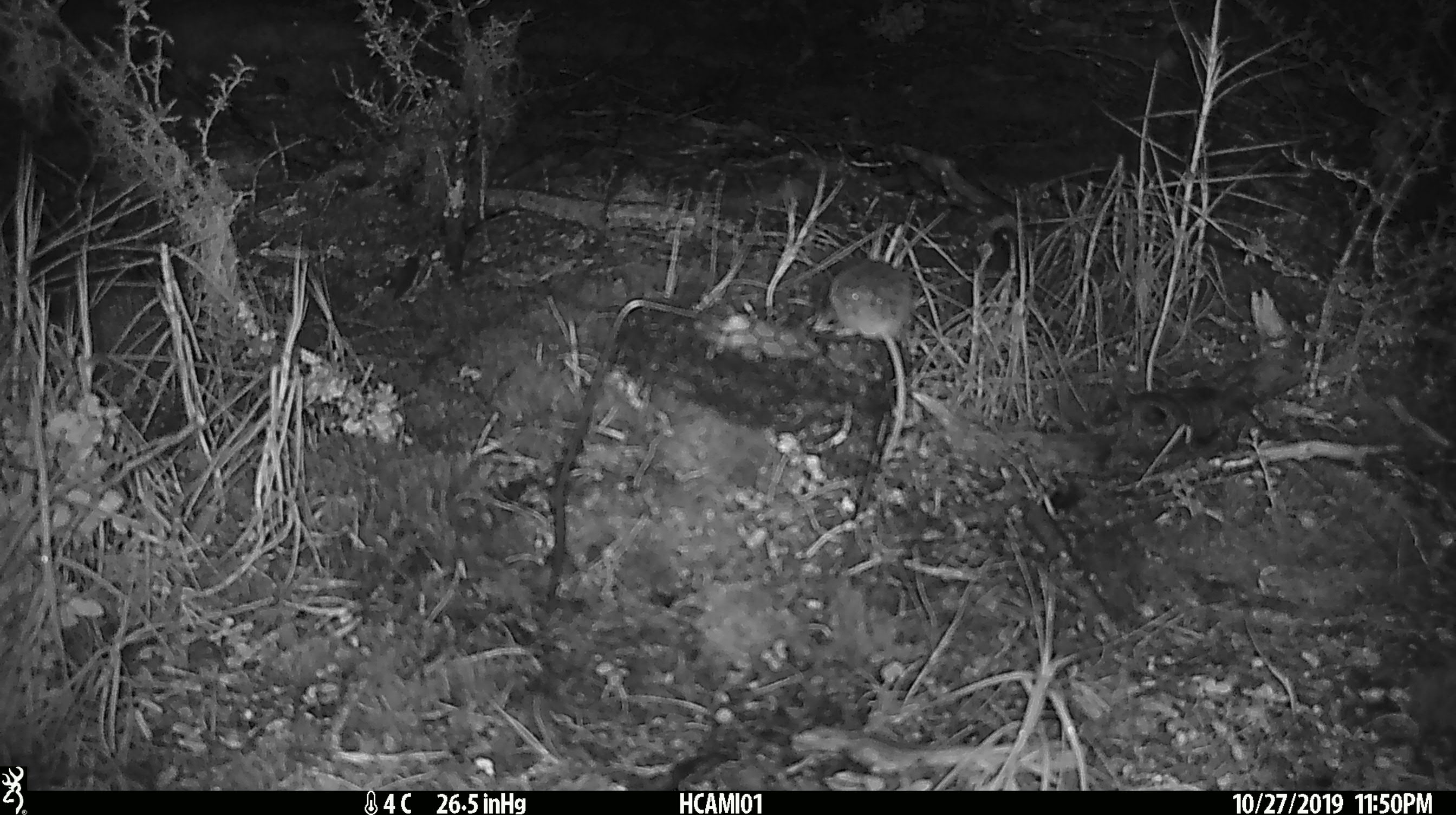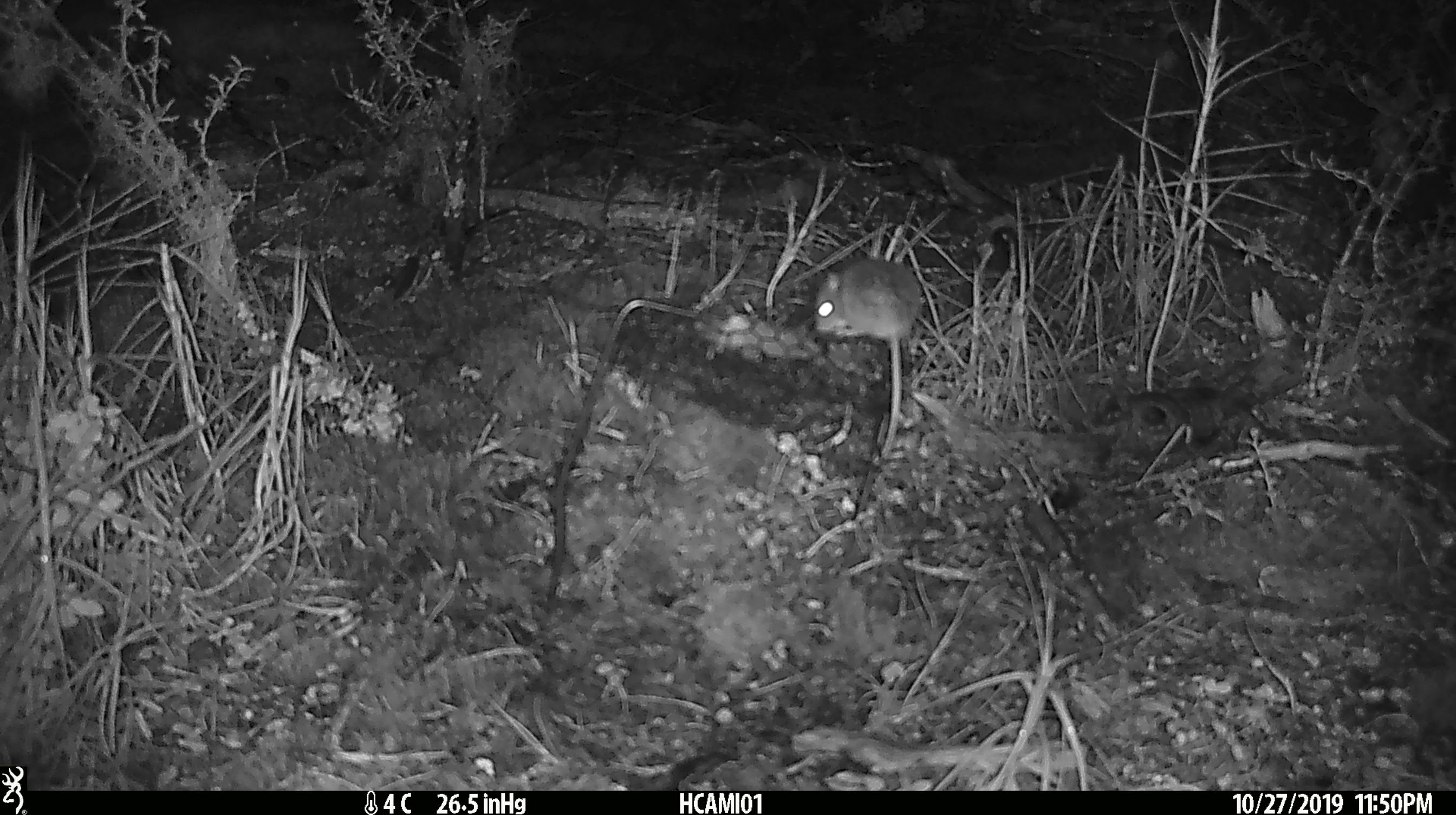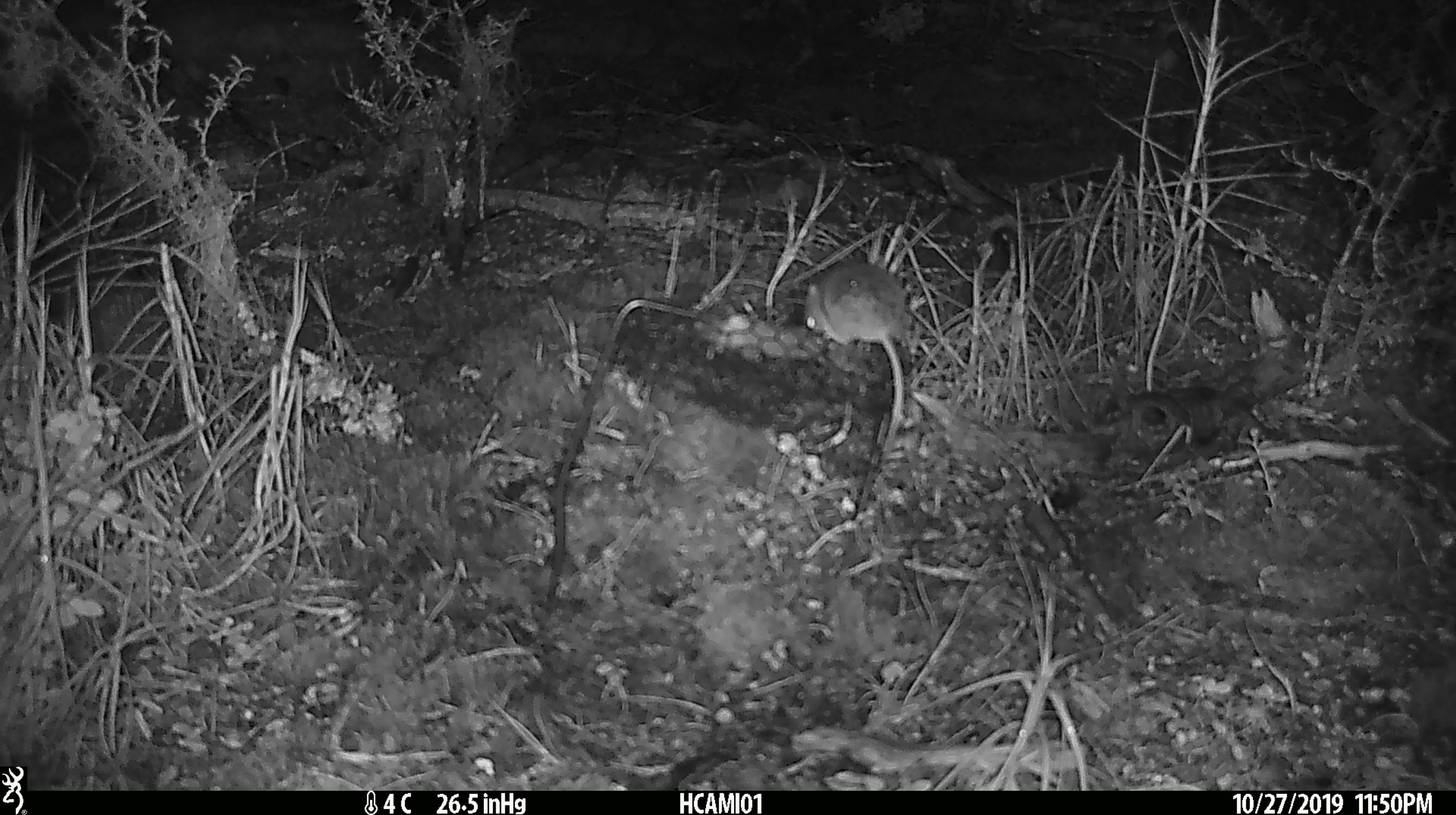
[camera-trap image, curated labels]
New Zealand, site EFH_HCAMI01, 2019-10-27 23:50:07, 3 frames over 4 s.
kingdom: Animalia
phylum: Chordata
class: Mammalia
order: Rodentia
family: Muridae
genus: Mus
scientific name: Mus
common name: mouse